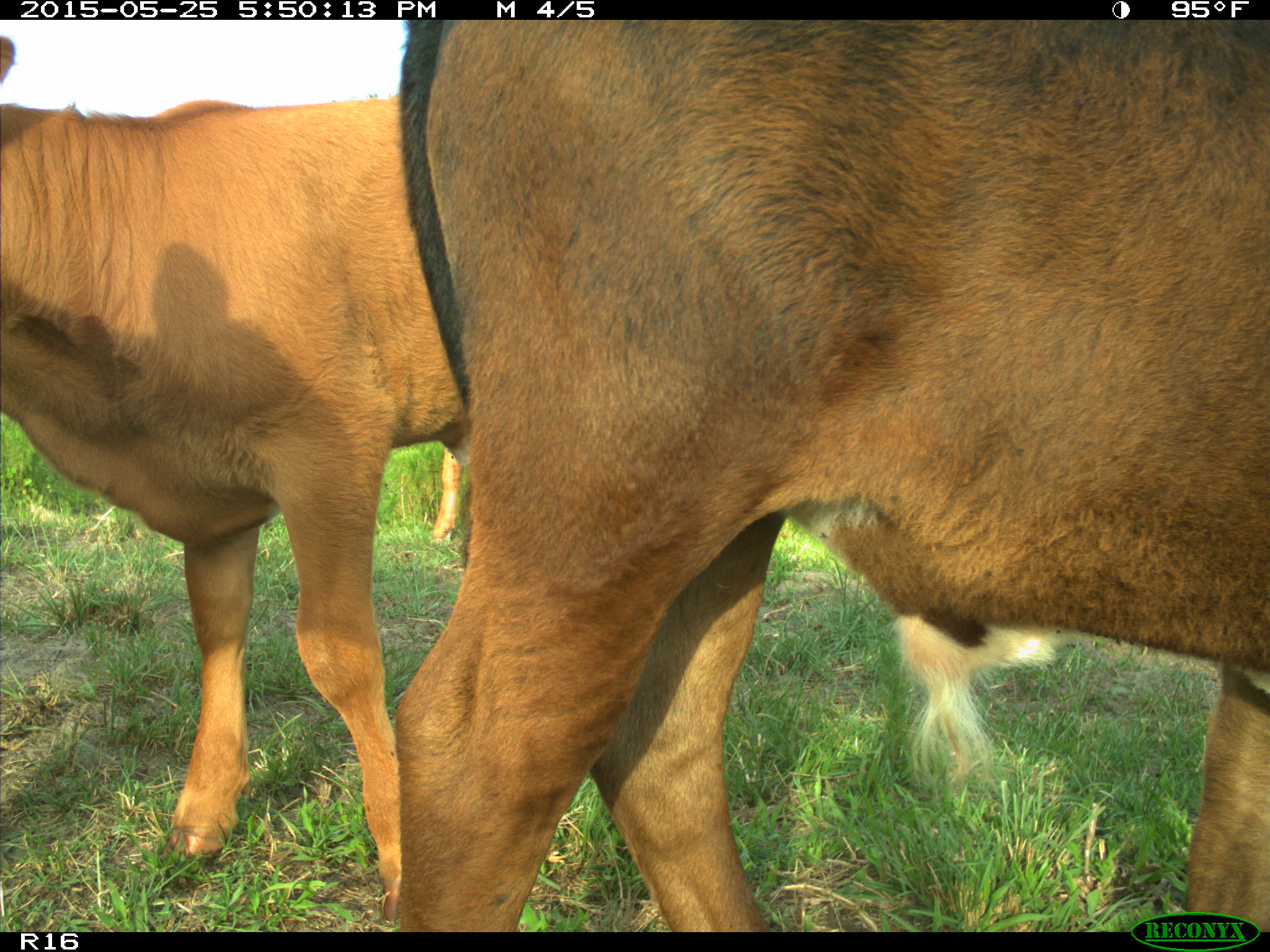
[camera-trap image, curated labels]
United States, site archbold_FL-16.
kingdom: Animalia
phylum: Chordata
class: Mammalia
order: Artiodactyla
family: Bovidae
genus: Bos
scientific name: Bos taurus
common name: domestic cow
Bos taurus (domestic cow).